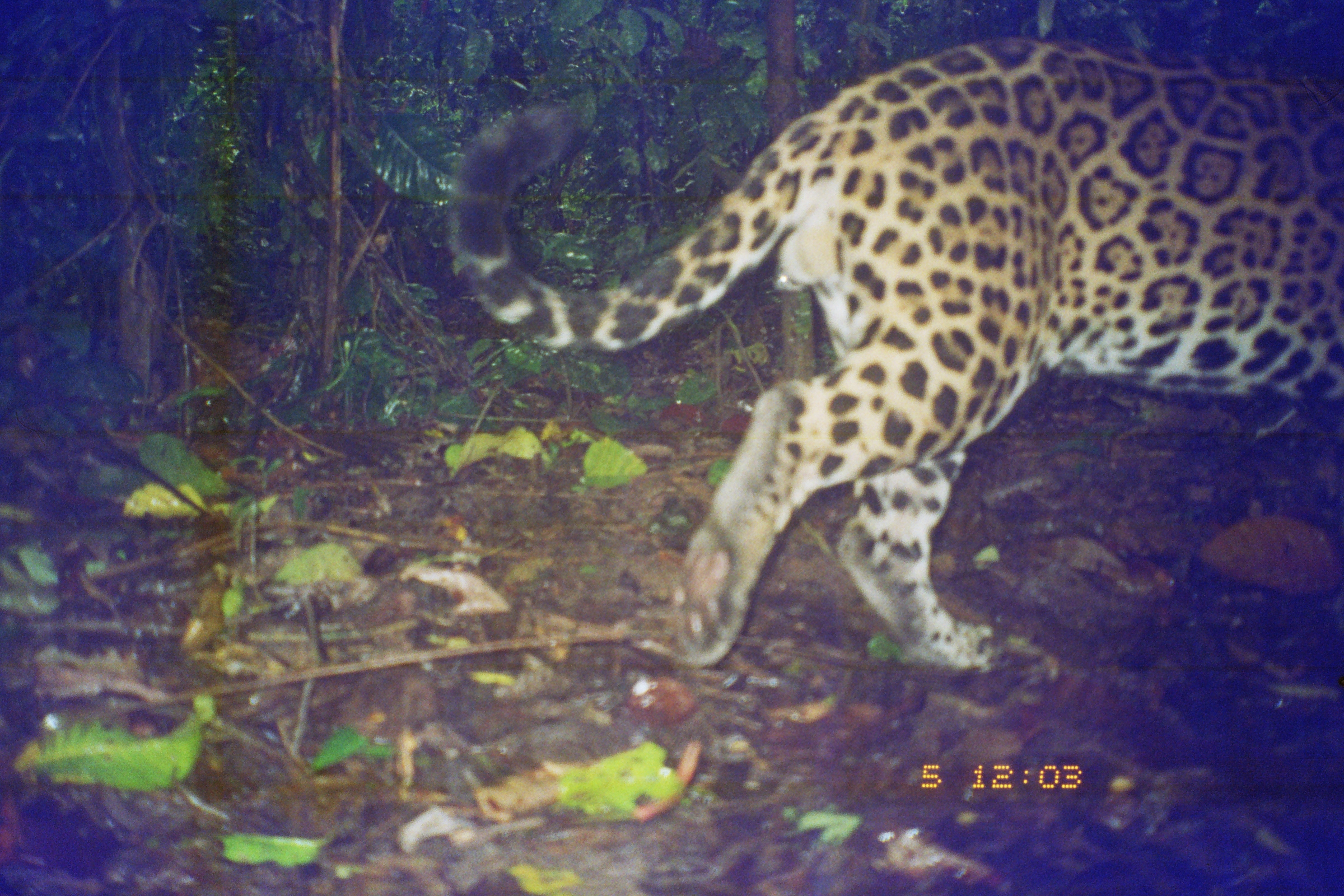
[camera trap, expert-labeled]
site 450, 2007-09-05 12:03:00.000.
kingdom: Animalia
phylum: Chordata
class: Mammalia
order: Carnivora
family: Felidae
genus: Panthera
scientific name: Panthera onca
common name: jaguar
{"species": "Panthera onca (jaguar)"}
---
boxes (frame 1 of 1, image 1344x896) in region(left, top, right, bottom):
panthera onca: region(445, 34, 1344, 679)